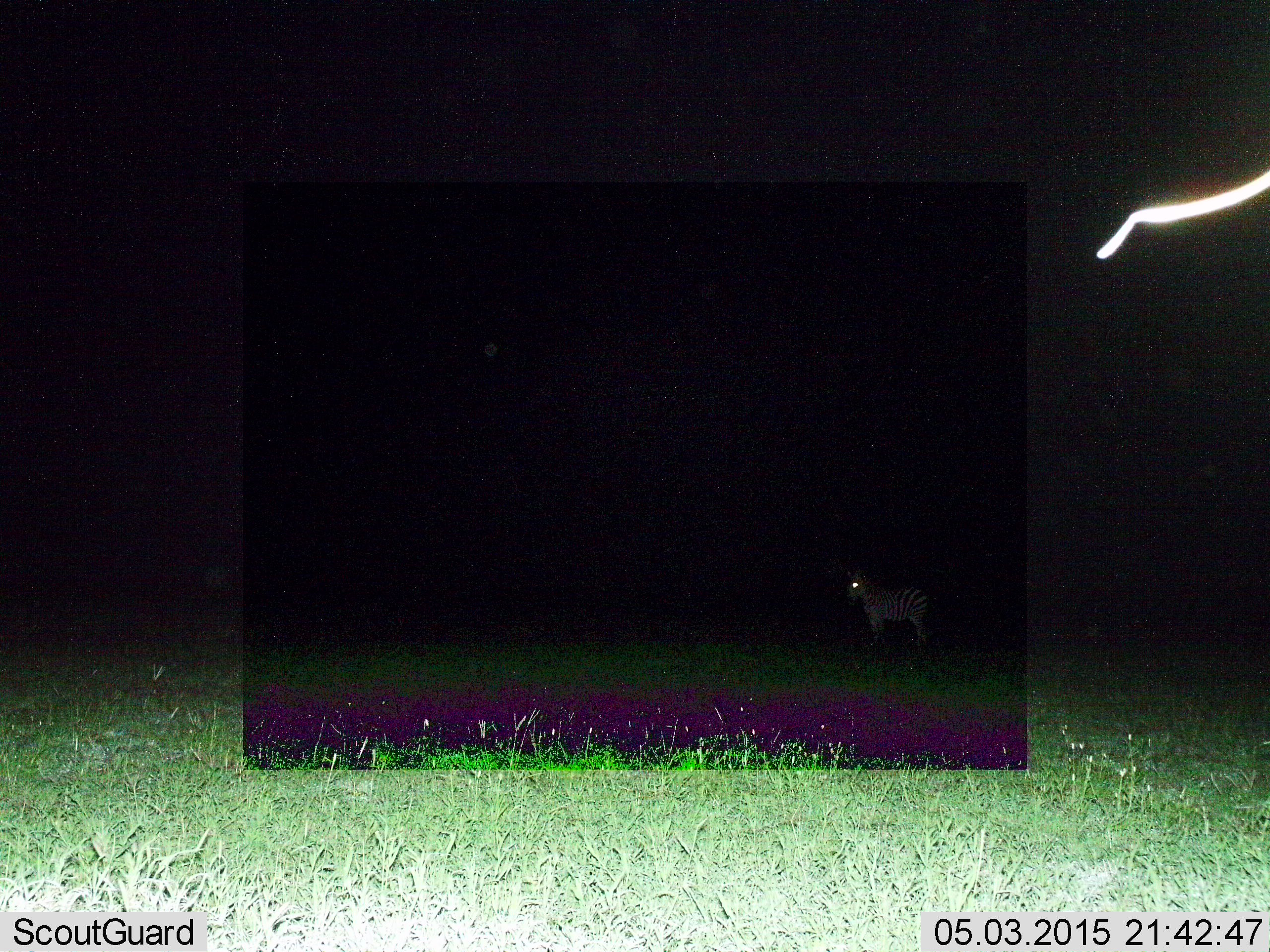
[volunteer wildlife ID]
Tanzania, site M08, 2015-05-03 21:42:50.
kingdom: Animalia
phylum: Chordata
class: Mammalia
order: Perissodactyla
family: Equidae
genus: Equus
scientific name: Equus quagga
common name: plains zebra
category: zebra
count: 1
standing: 100%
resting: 0%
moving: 0%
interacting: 0%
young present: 0%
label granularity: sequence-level